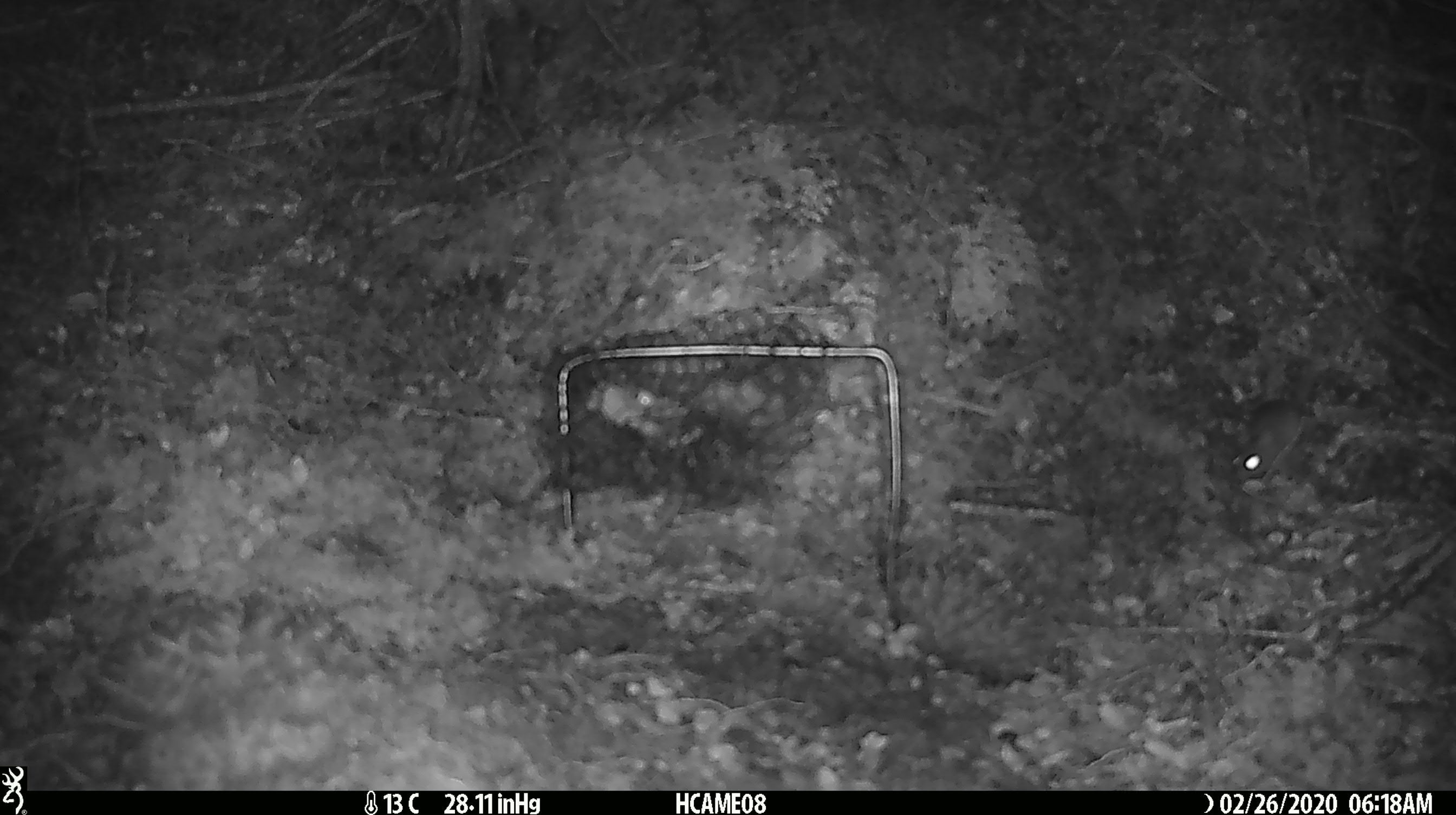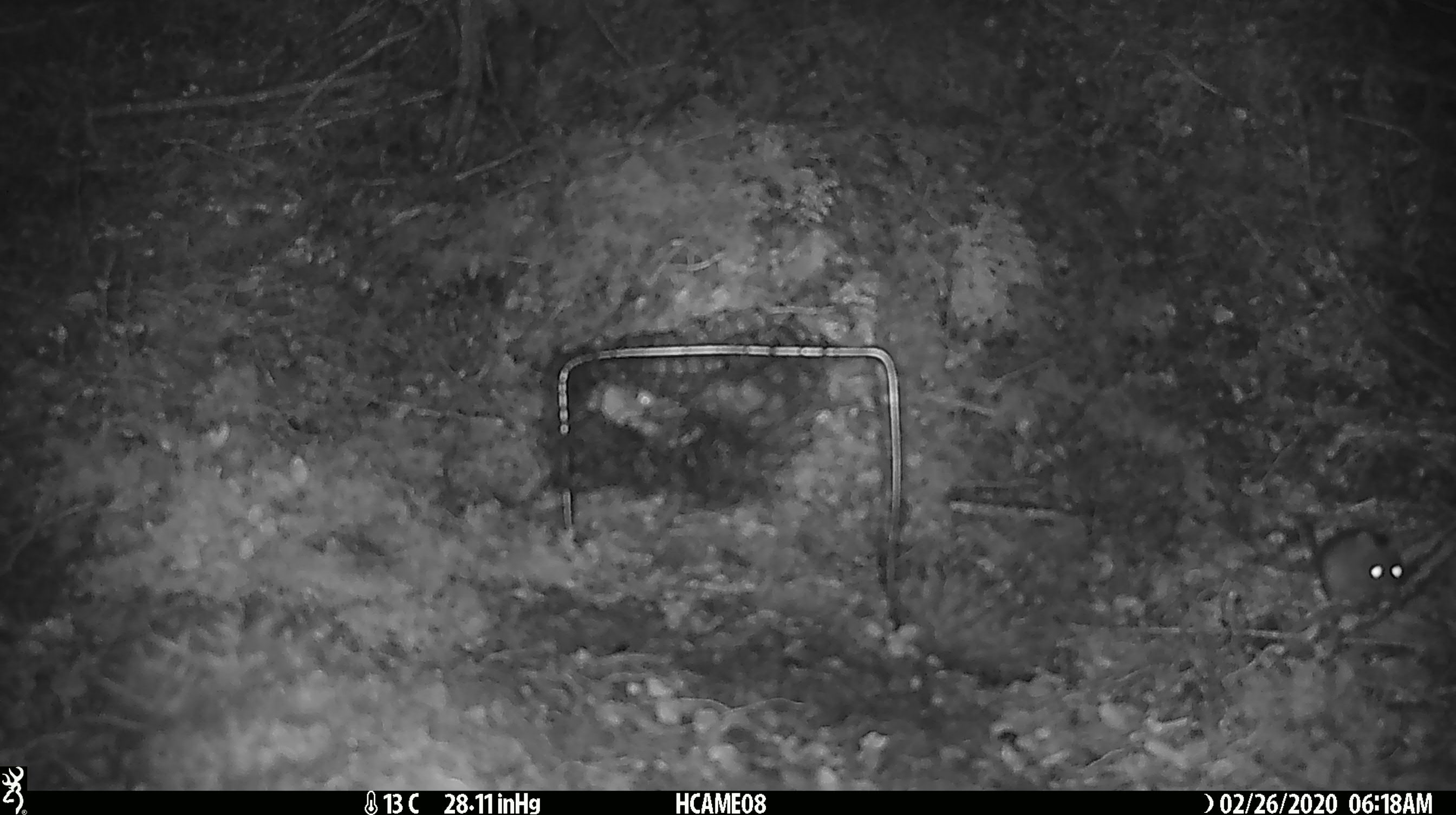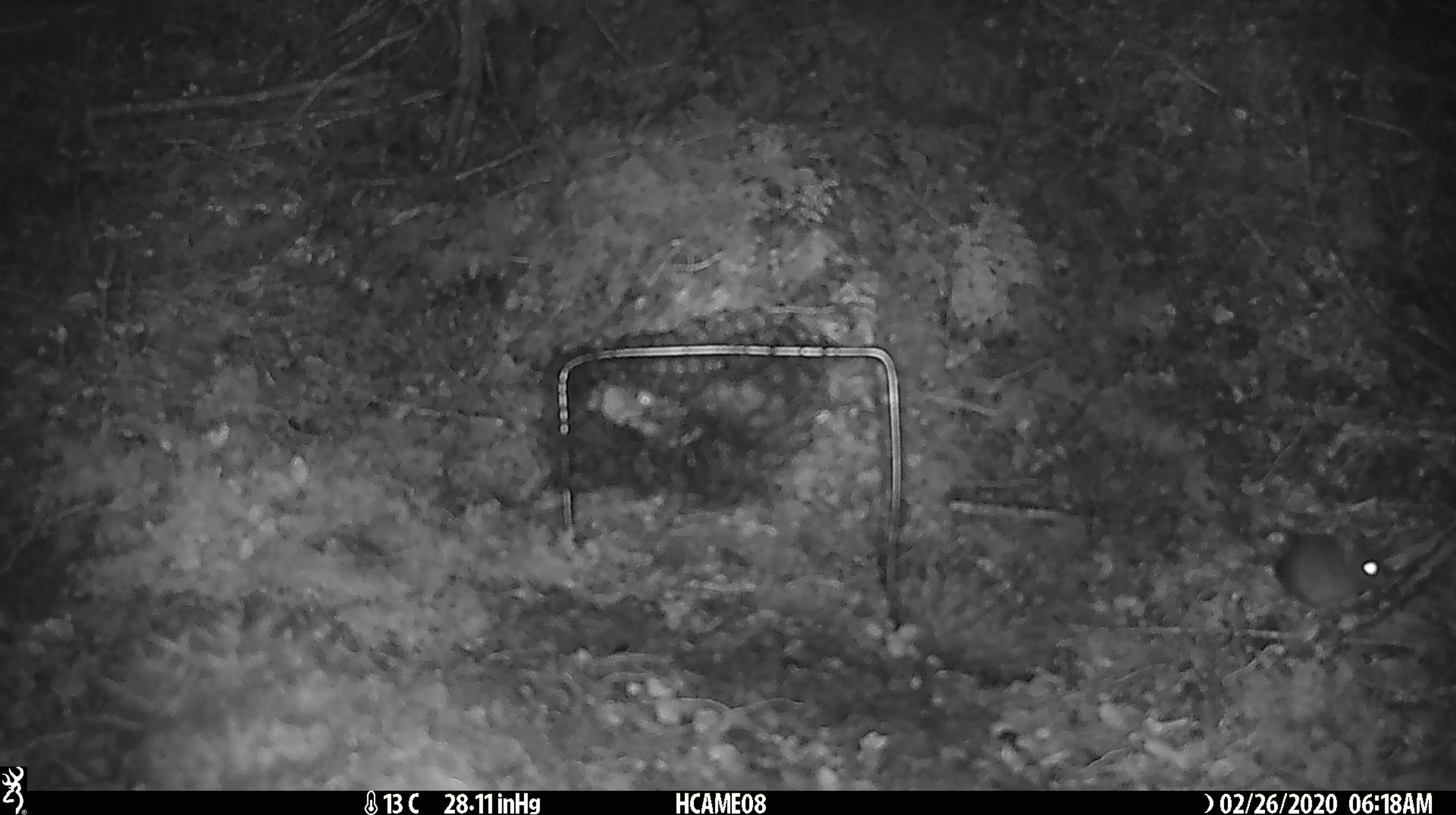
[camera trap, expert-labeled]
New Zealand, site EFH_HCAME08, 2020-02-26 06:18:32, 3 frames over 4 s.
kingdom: Animalia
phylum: Chordata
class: Mammalia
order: Rodentia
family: Muridae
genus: Mus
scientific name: Mus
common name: mouse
Mouse (Mus).